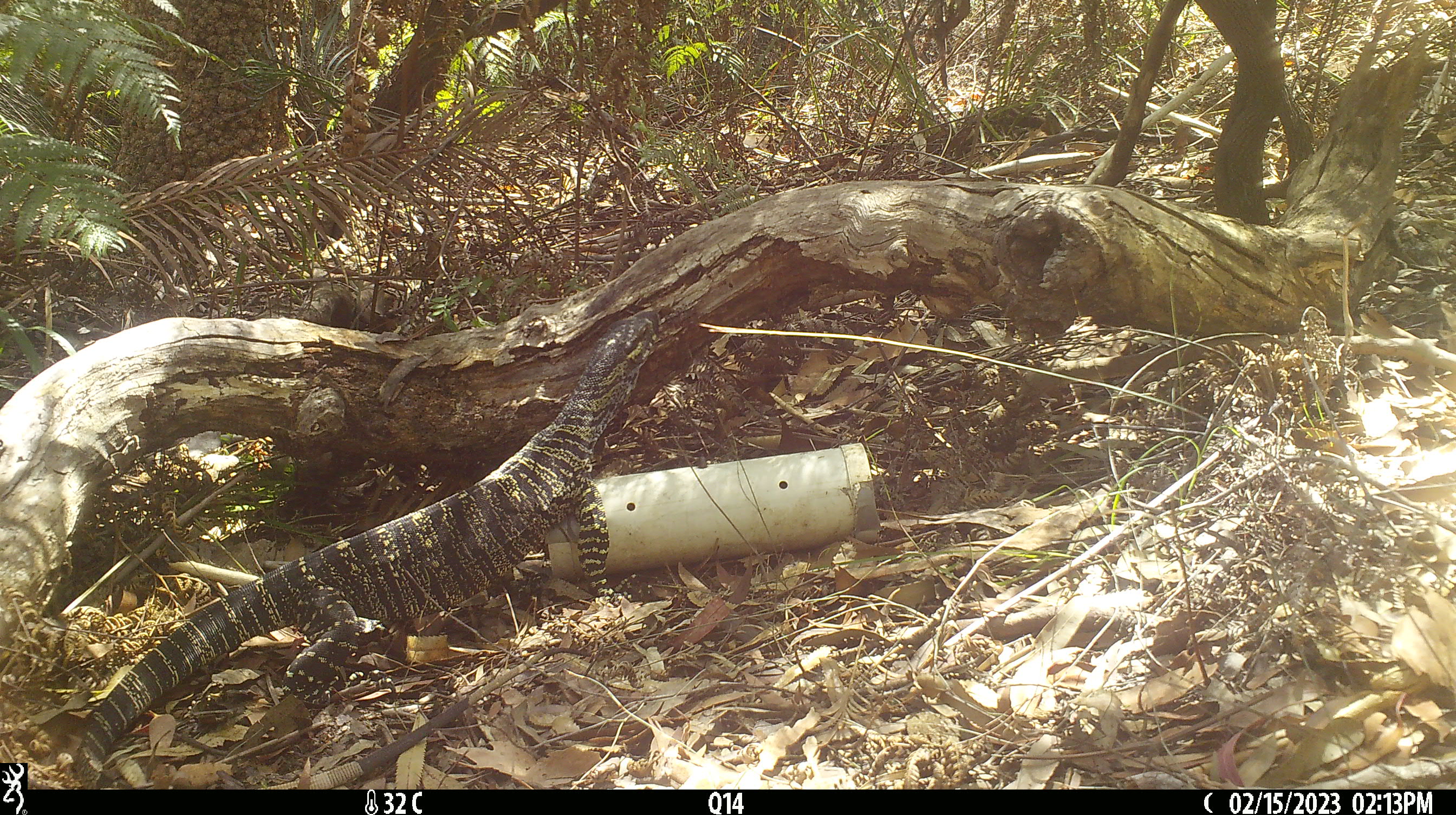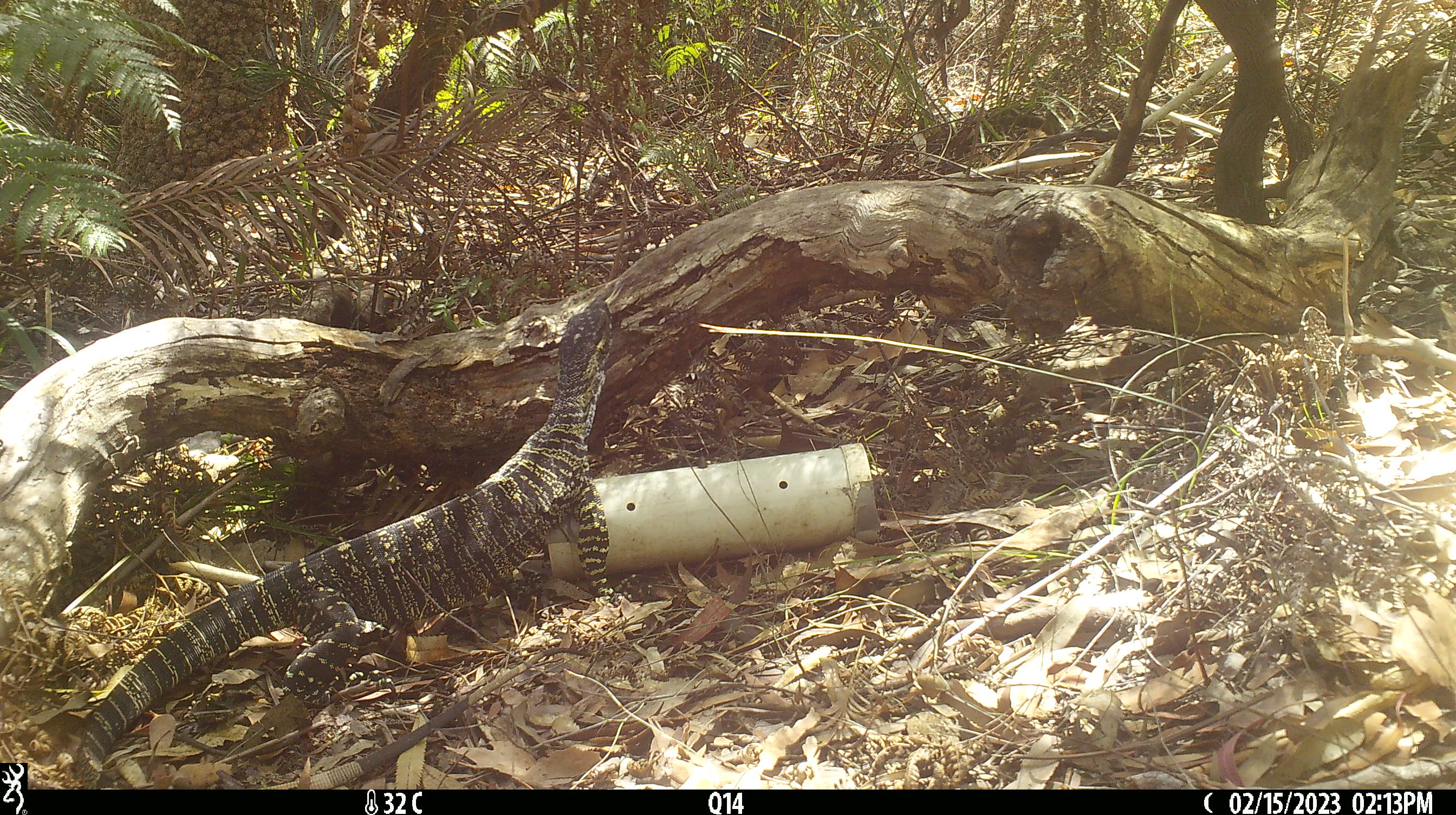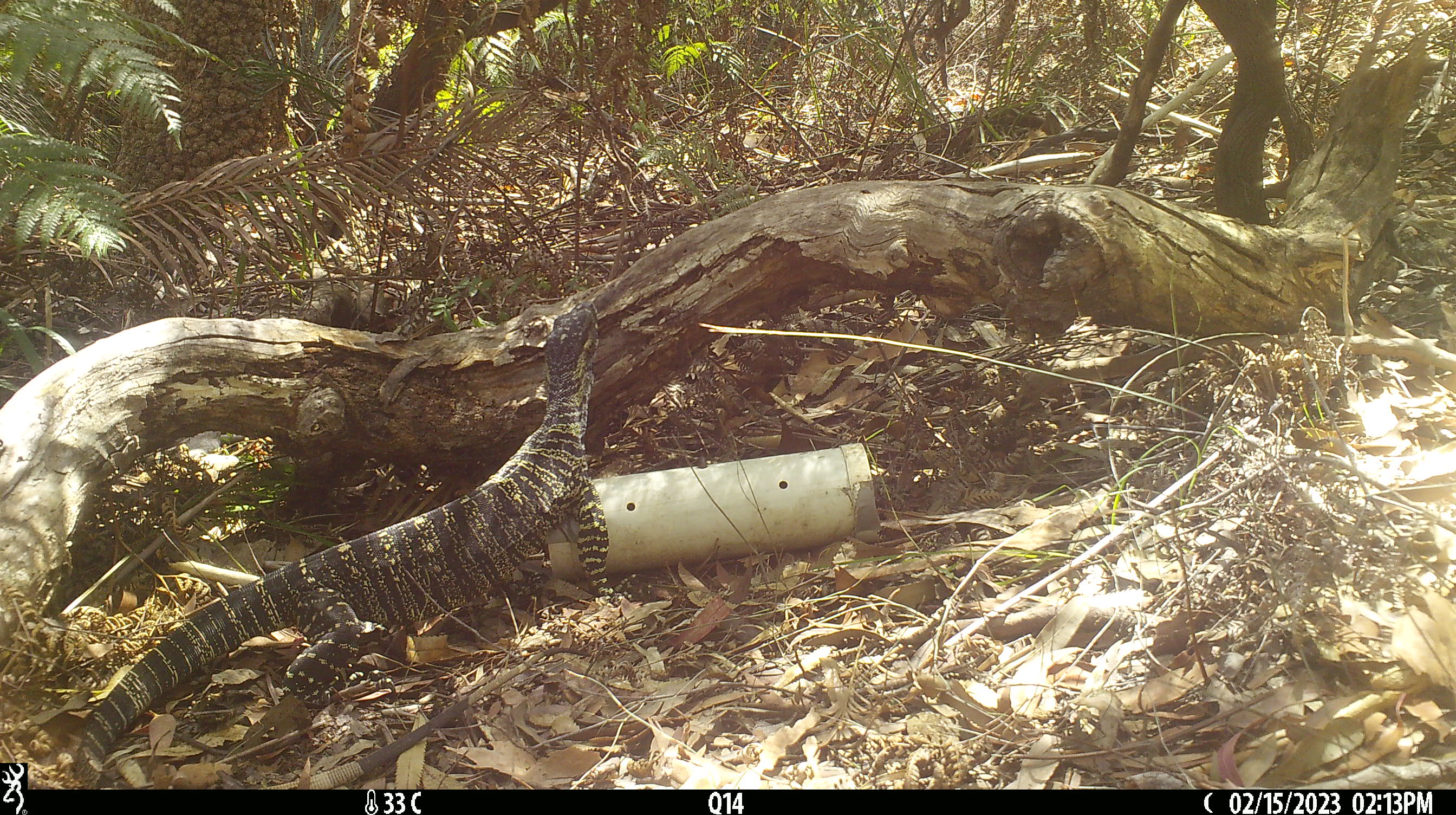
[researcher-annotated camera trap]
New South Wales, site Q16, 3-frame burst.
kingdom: Animalia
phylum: Chordata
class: Reptilia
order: Squamata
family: Varanidae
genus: Varanus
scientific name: Varanus varius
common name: lace monitor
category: goanna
Goanna (lace monitor) (Varanus varius).